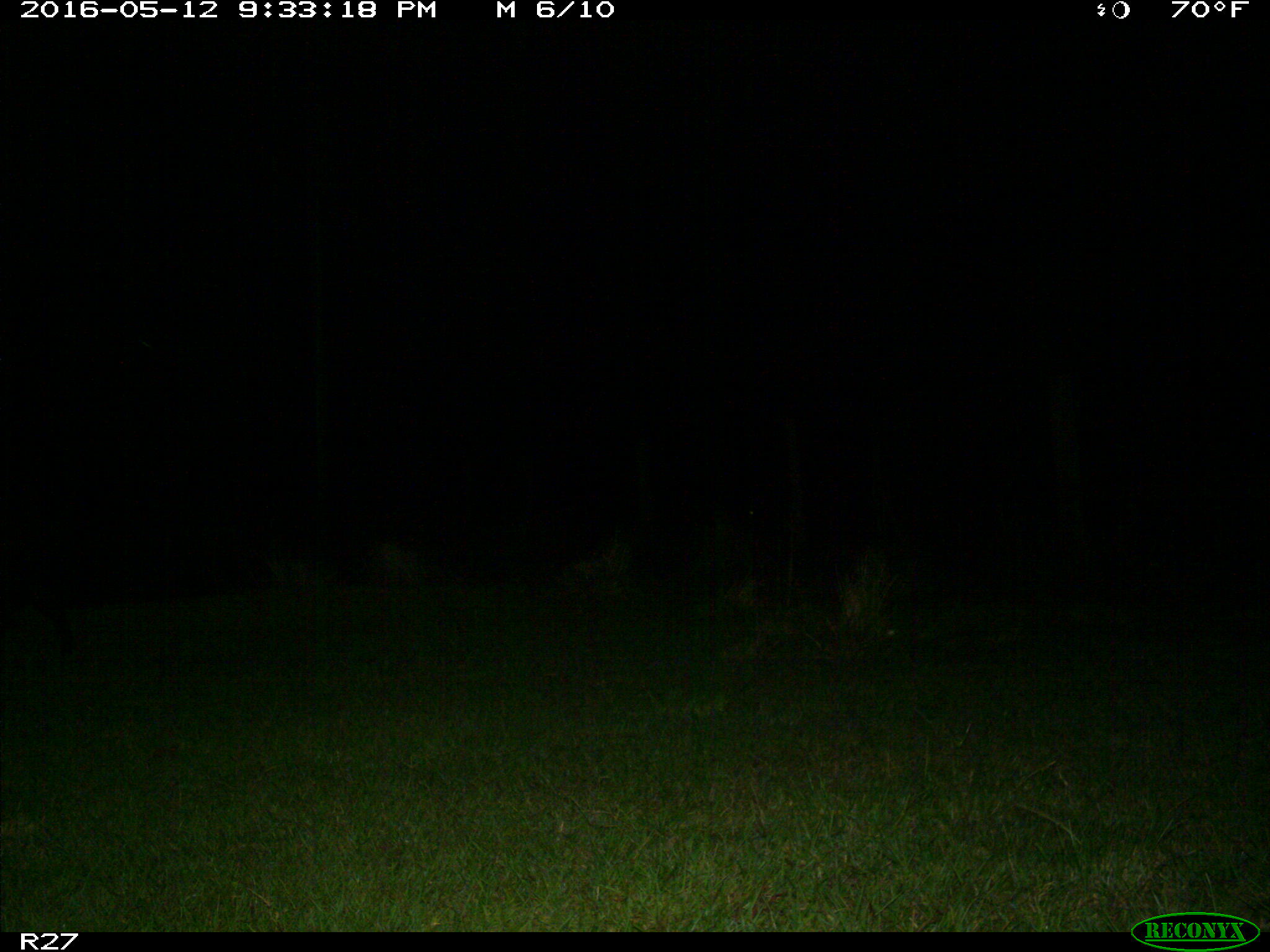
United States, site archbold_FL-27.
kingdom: Animalia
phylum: Chordata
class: Mammalia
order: Artiodactyla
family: Suidae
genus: Sus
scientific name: Sus scrofa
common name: wild boar